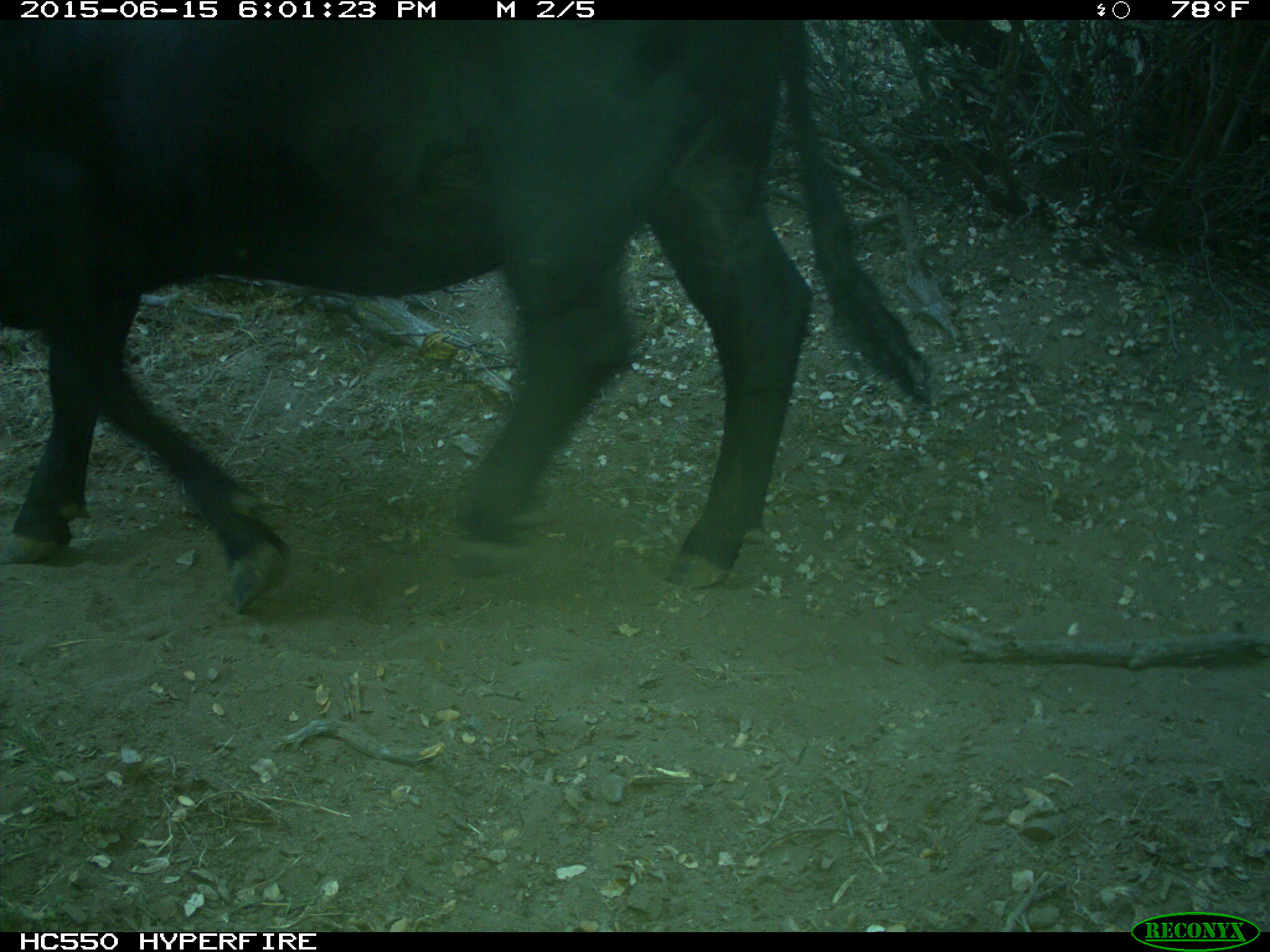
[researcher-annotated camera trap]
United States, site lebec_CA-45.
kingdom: Animalia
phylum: Chordata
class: Mammalia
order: Artiodactyla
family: Bovidae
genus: Bos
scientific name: Bos taurus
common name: domestic cow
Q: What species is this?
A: Bos taurus (domestic cow).